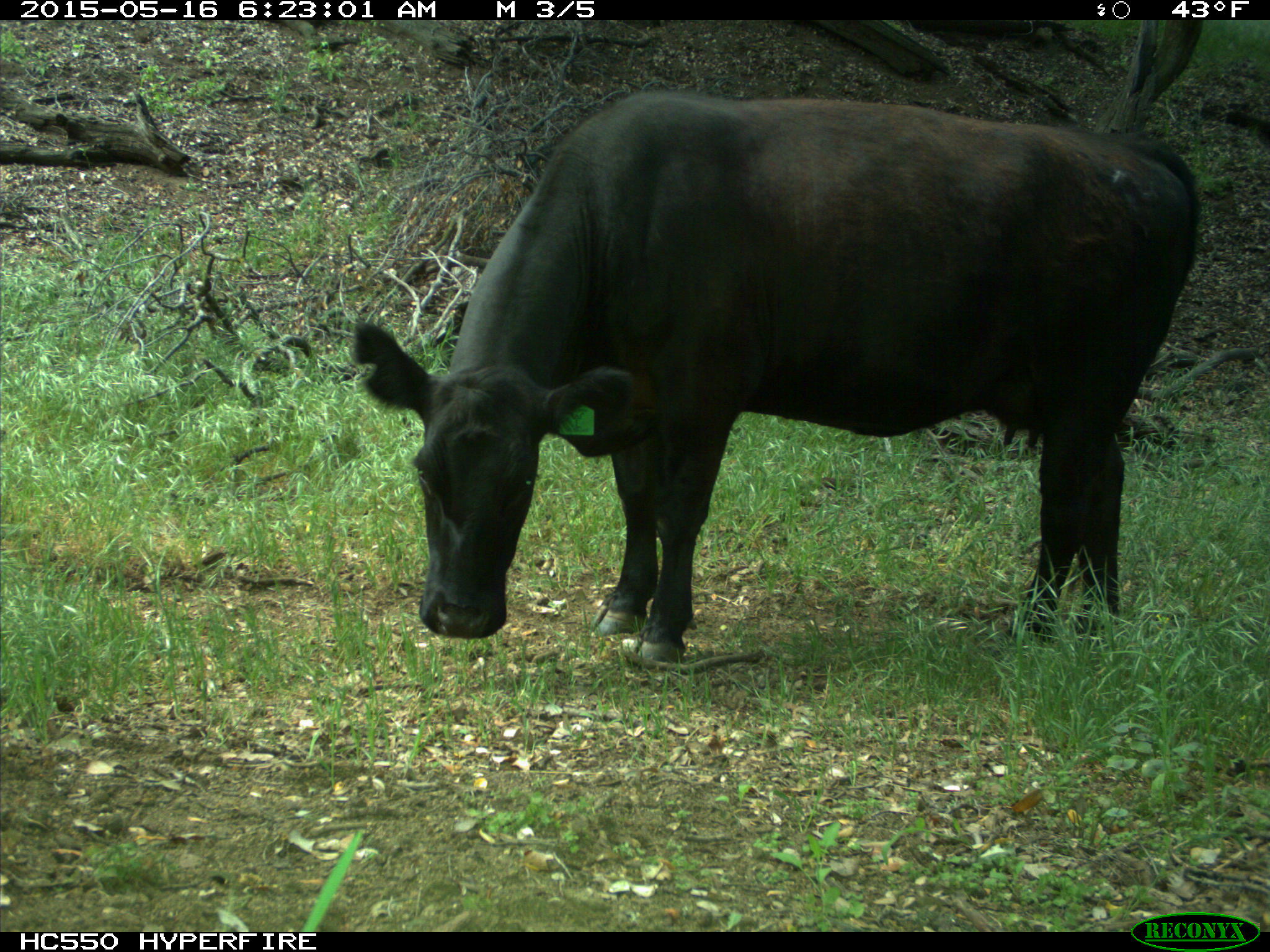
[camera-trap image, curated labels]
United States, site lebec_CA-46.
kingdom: Animalia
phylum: Chordata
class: Mammalia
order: Artiodactyla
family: Bovidae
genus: Bos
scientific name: Bos taurus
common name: domestic cow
Bos taurus (domestic cow).